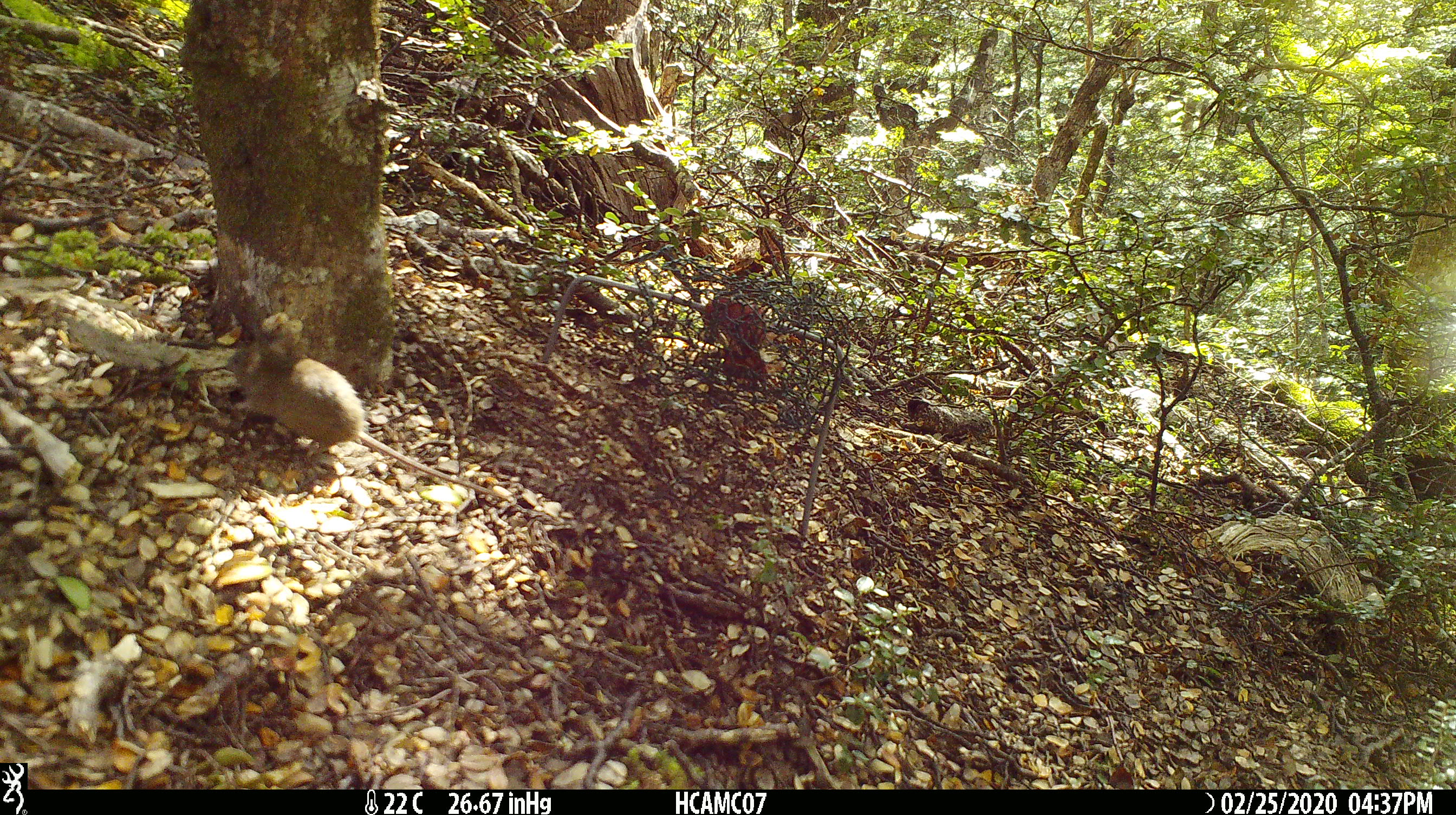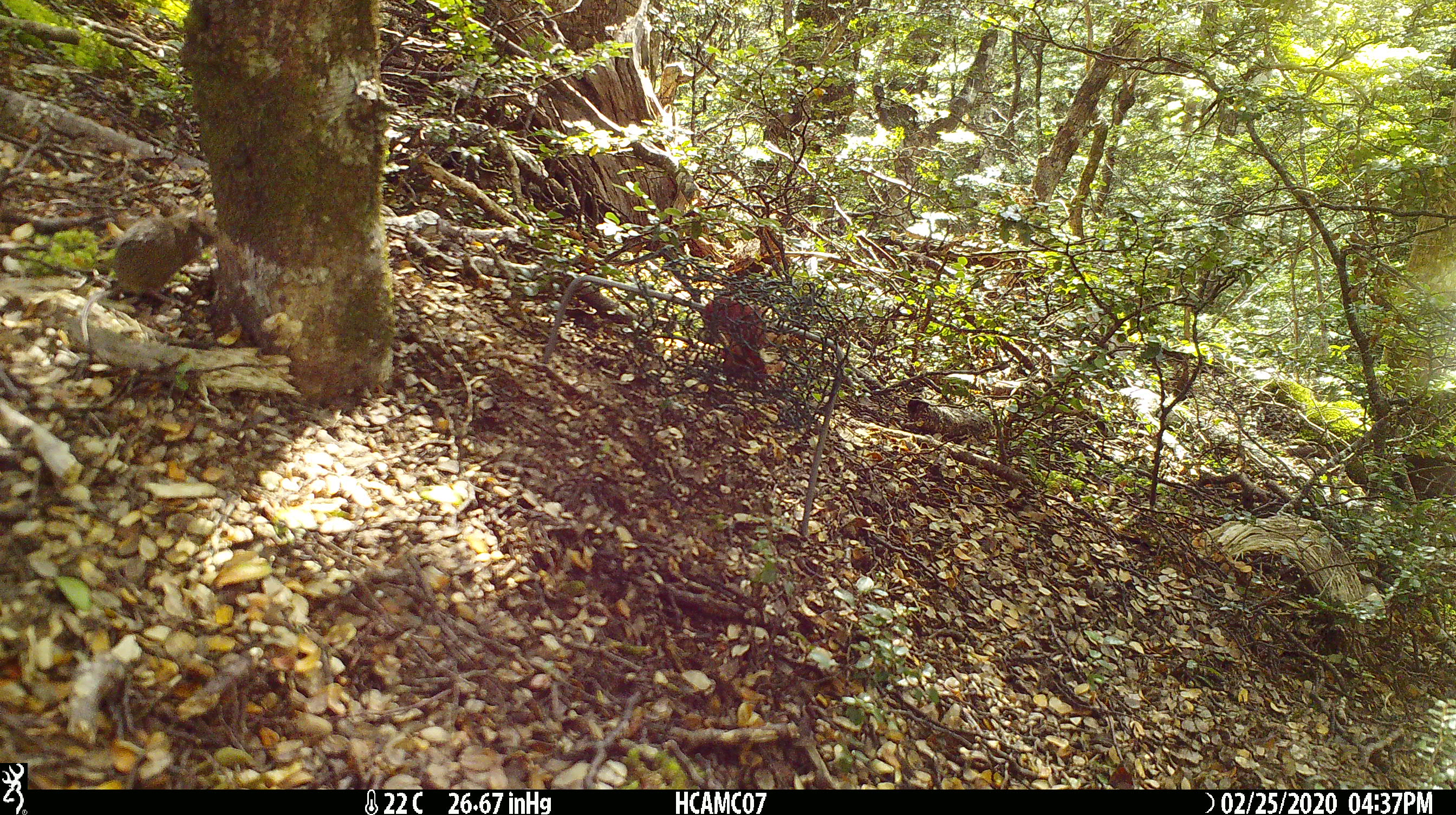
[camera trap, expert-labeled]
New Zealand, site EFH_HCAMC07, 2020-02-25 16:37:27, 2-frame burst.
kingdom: Animalia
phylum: Chordata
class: Mammalia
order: Rodentia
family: Muridae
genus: Mus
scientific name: Mus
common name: mouse